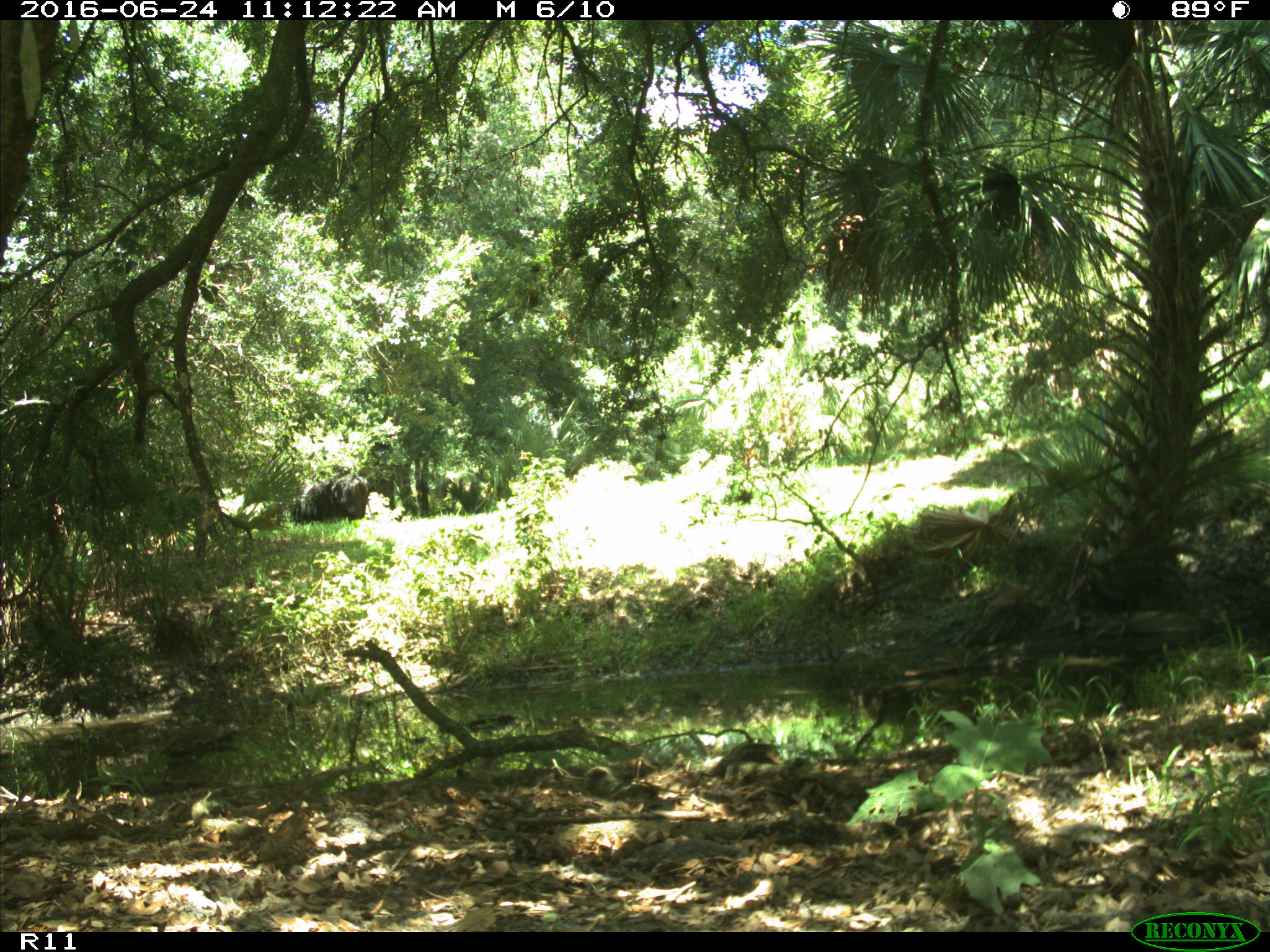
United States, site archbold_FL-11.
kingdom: Animalia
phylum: Chordata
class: Mammalia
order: Artiodactyla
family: Bovidae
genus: Bos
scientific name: Bos taurus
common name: domestic cow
Bos taurus (domestic cow).